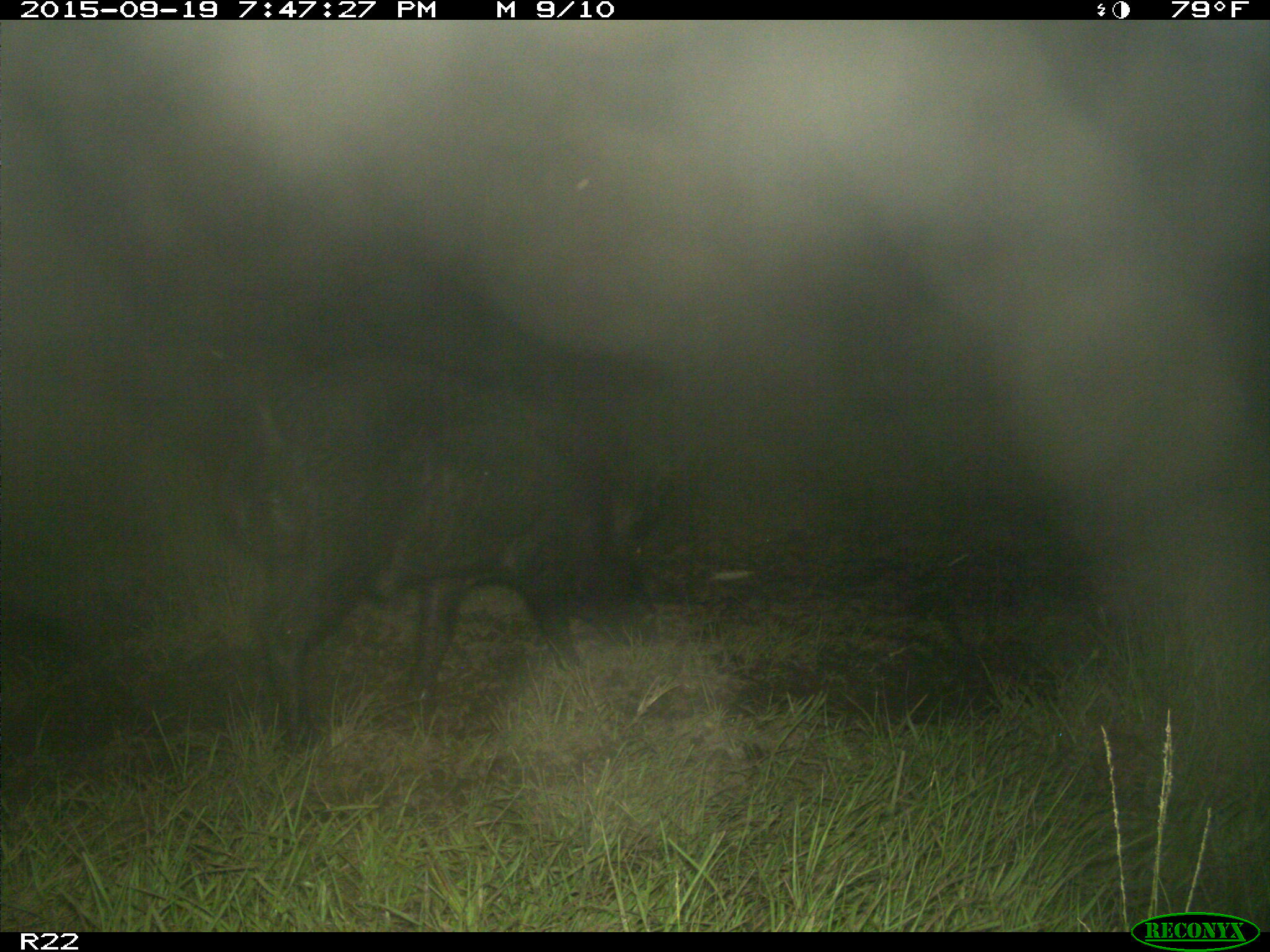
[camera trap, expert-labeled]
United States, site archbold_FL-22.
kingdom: Animalia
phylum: Chordata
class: Mammalia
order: Artiodactyla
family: Suidae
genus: Sus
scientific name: Sus scrofa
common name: wild boar